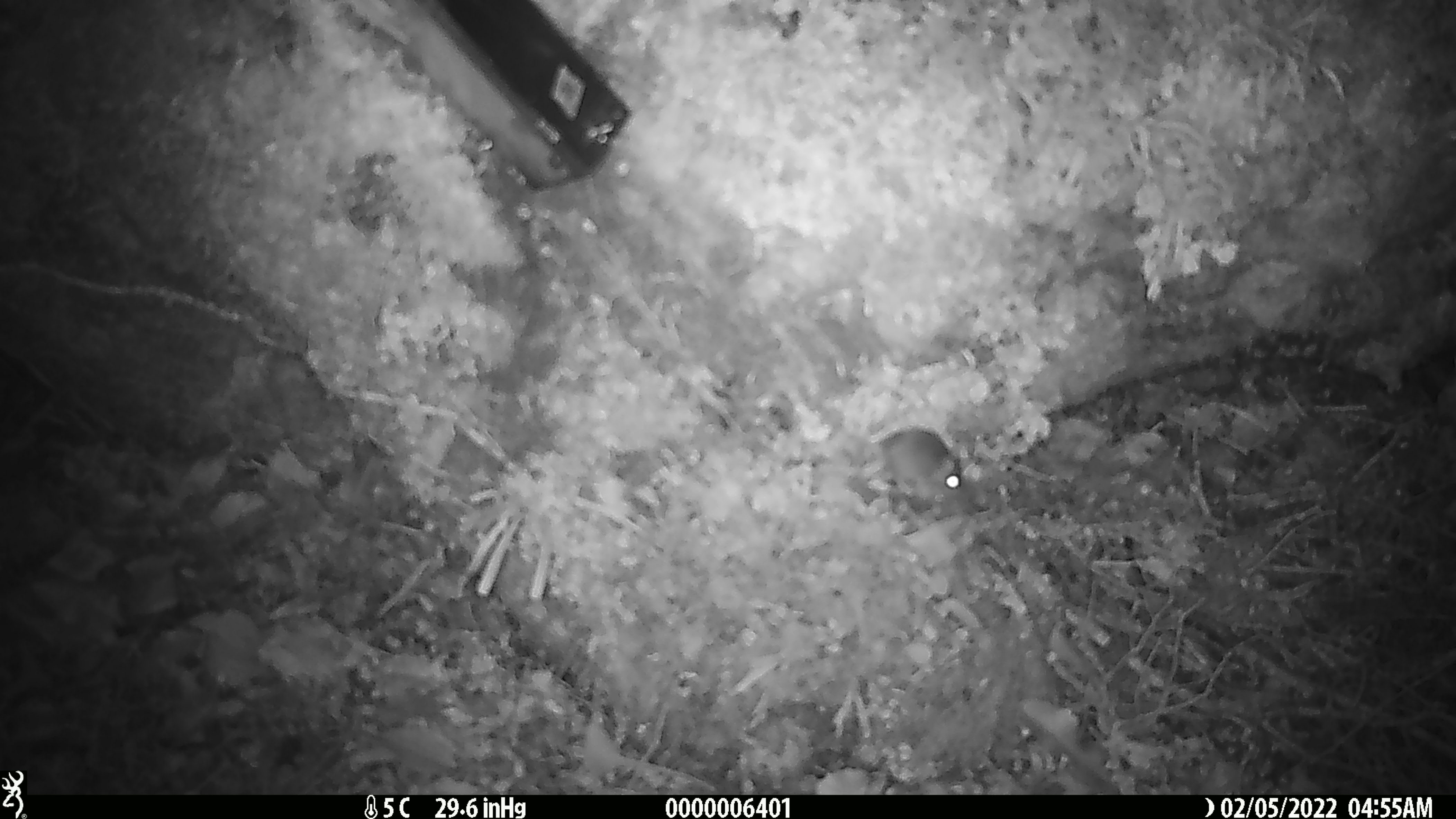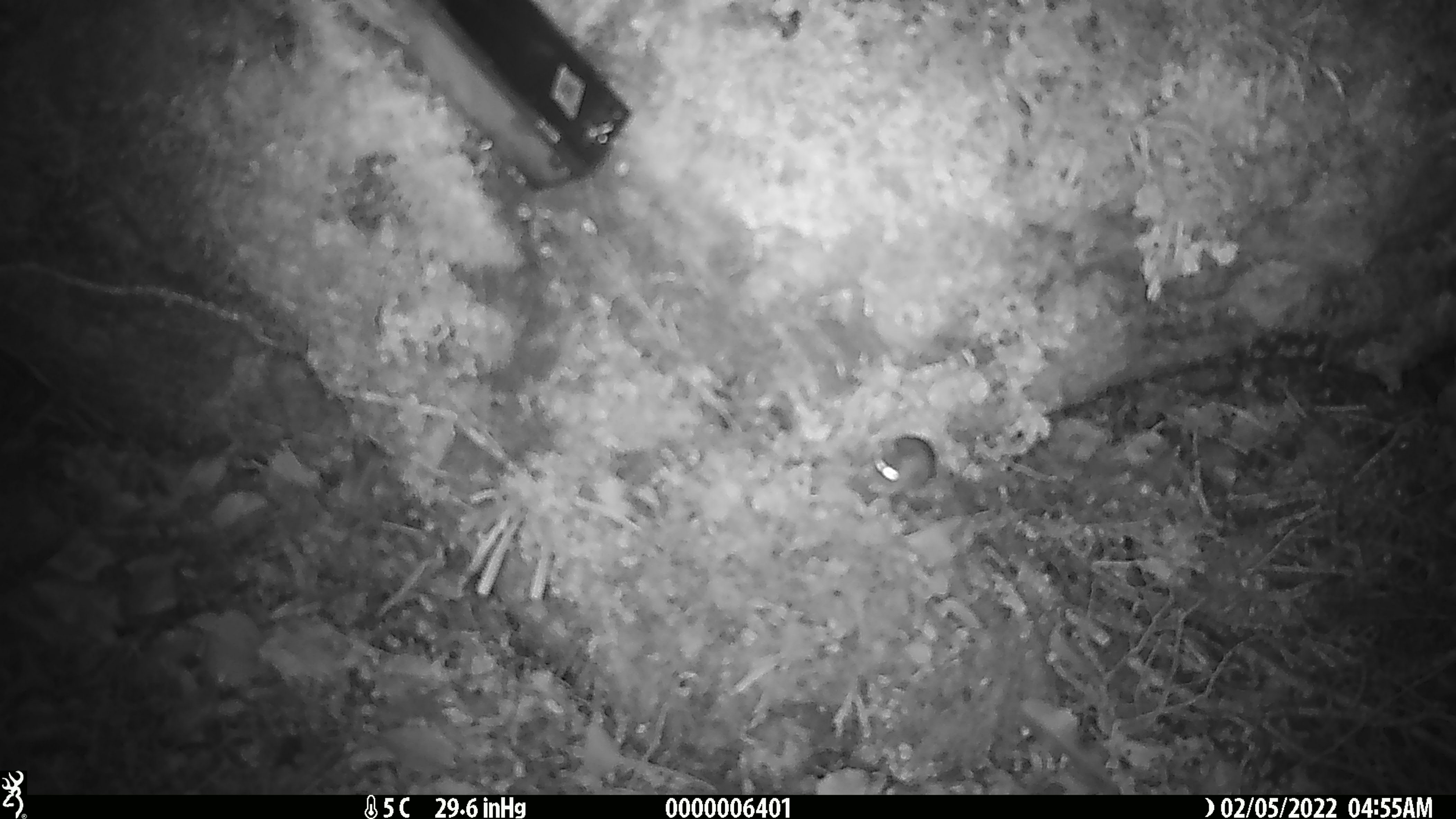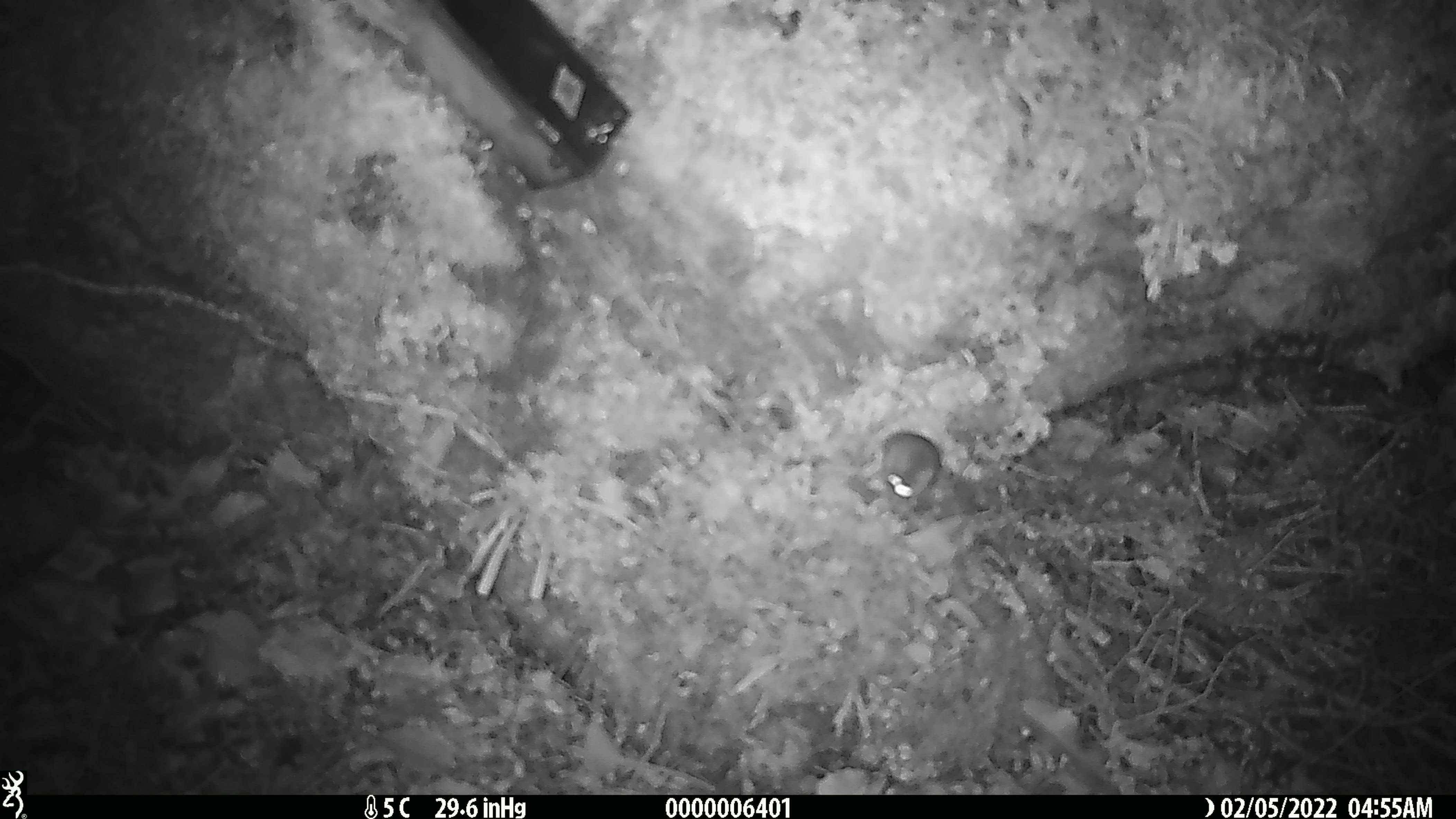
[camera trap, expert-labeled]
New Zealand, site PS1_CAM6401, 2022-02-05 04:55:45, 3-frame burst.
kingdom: Animalia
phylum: Chordata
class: Mammalia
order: Rodentia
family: Muridae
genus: Mus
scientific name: Mus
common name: mouse